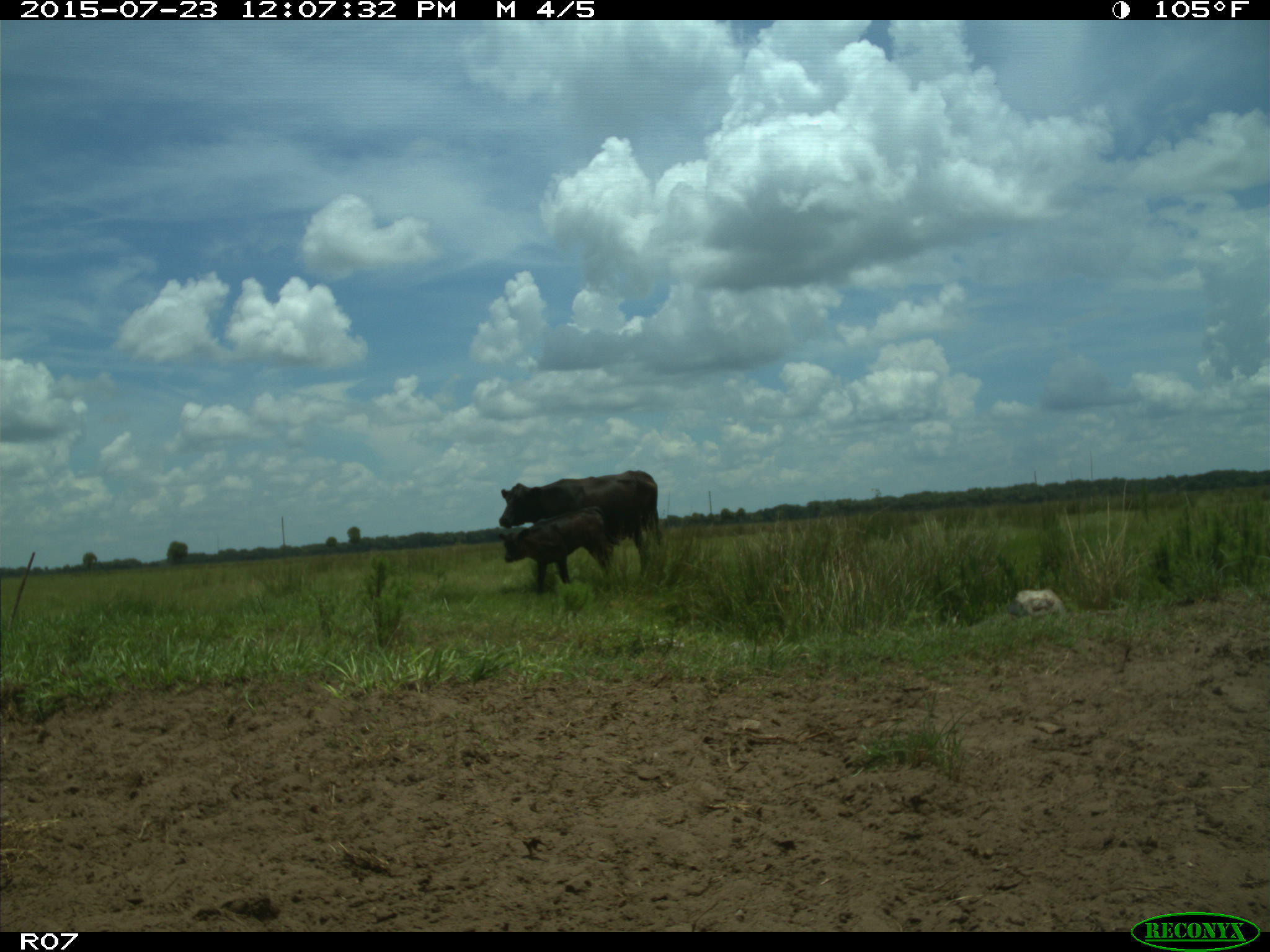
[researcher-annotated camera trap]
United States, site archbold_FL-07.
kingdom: Animalia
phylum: Chordata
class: Mammalia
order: Artiodactyla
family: Bovidae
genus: Bos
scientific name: Bos taurus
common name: domestic cow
Bos taurus (domestic cow).